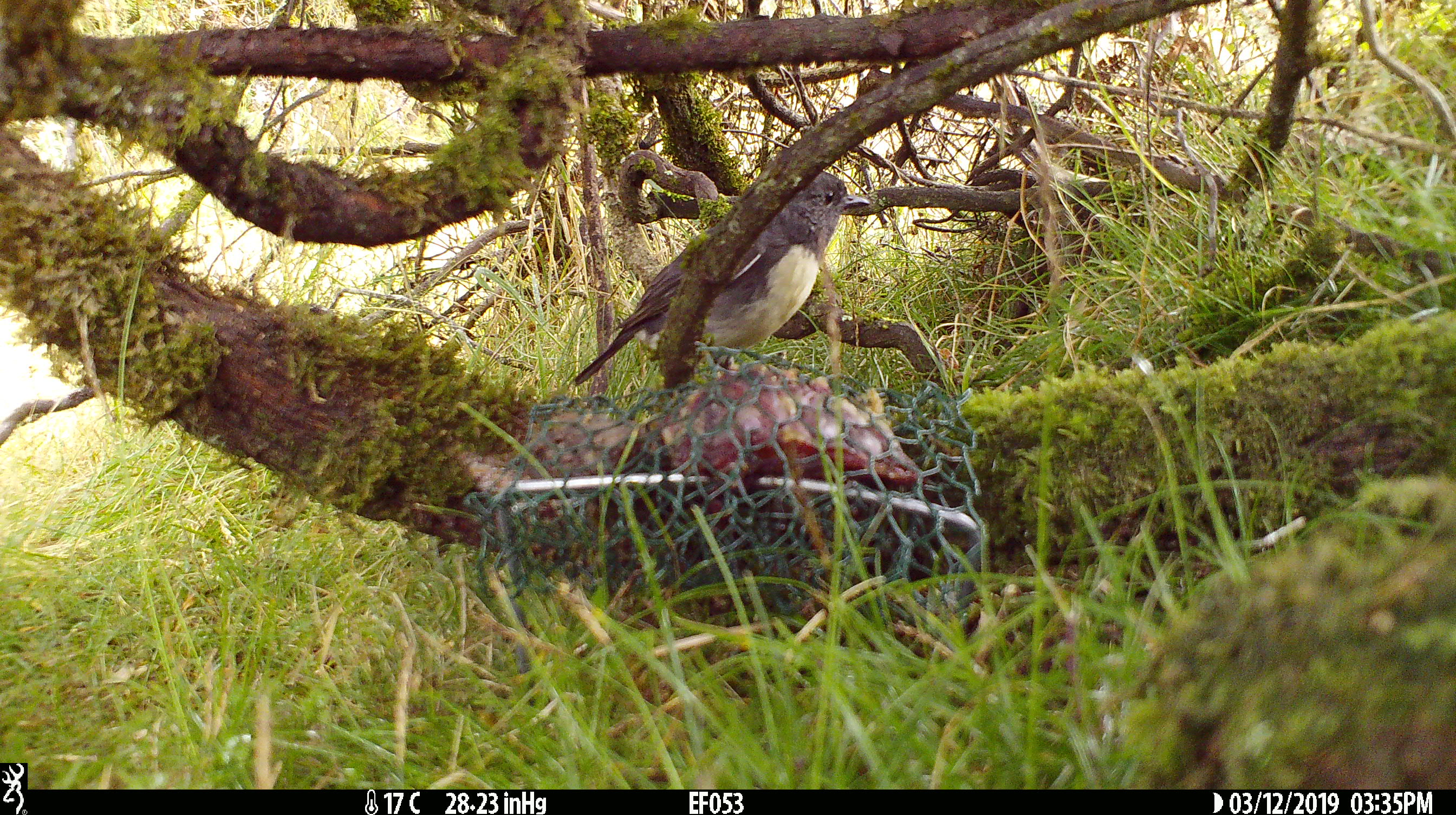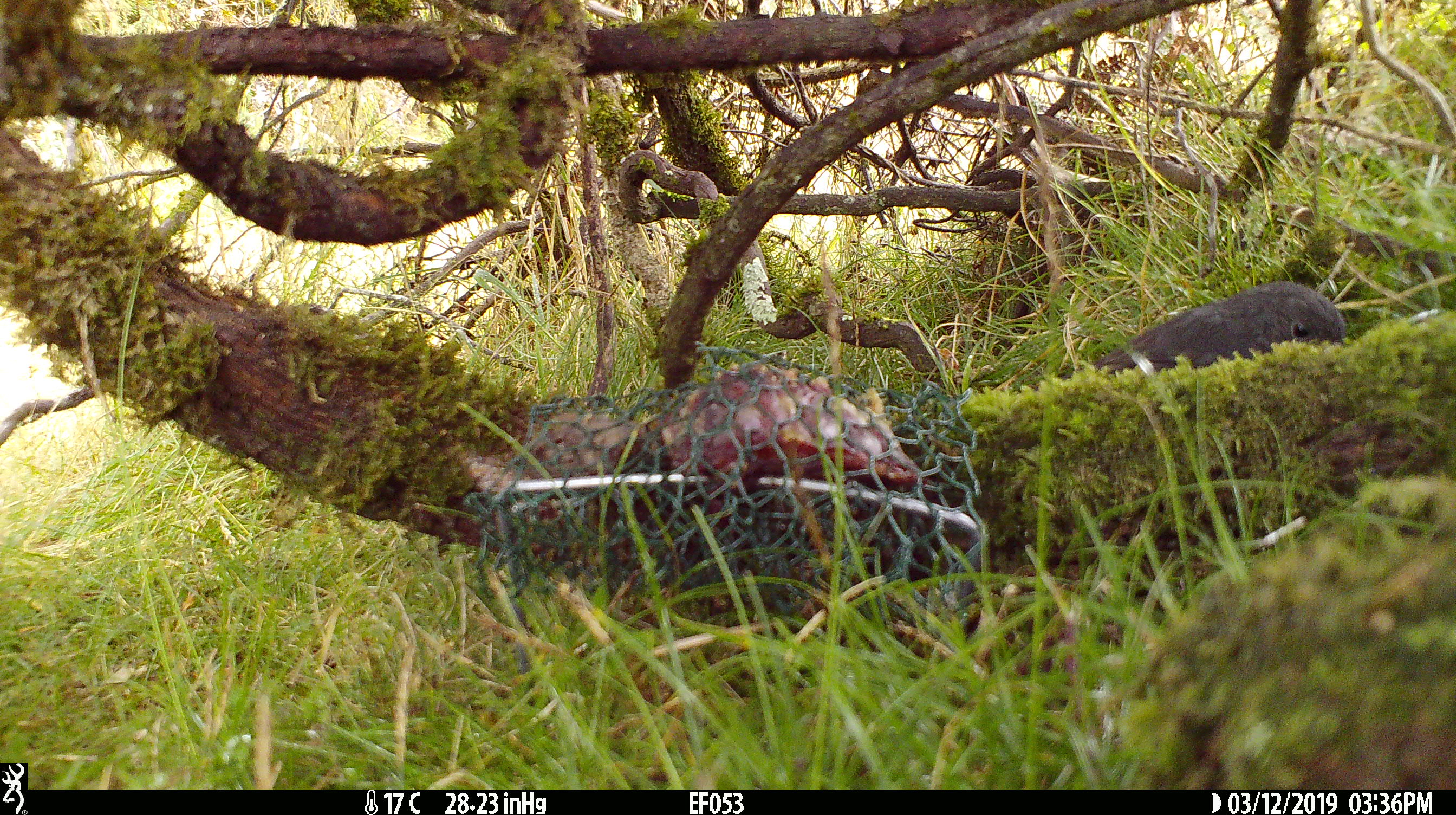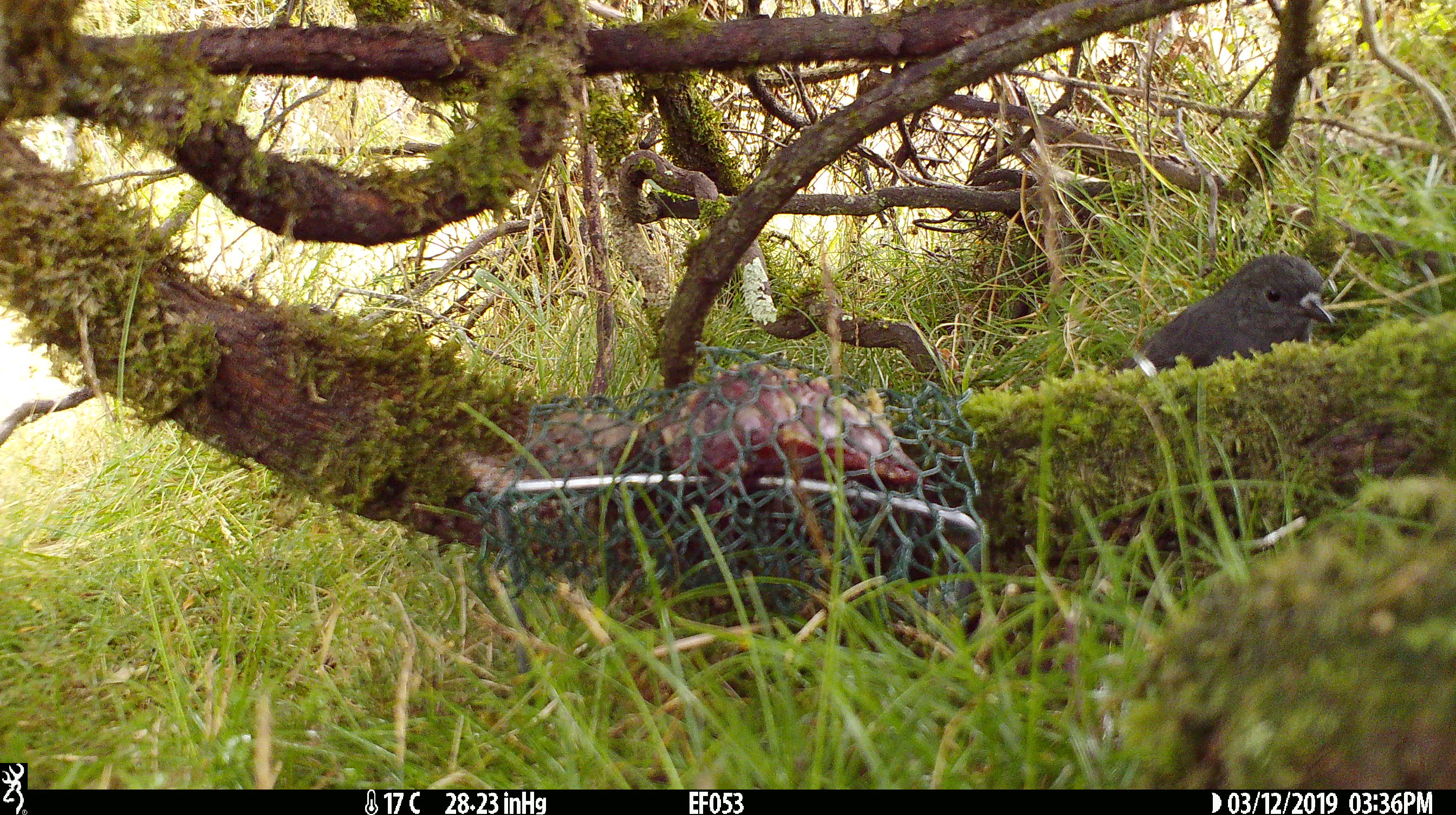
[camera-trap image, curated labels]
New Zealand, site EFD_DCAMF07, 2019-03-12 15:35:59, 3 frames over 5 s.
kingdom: Animalia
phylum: Chordata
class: Aves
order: Passeriformes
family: Petroicidae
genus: Petroica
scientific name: Petroica australis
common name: new zealand robin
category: robin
Robin (new zealand robin) (Petroica australis).